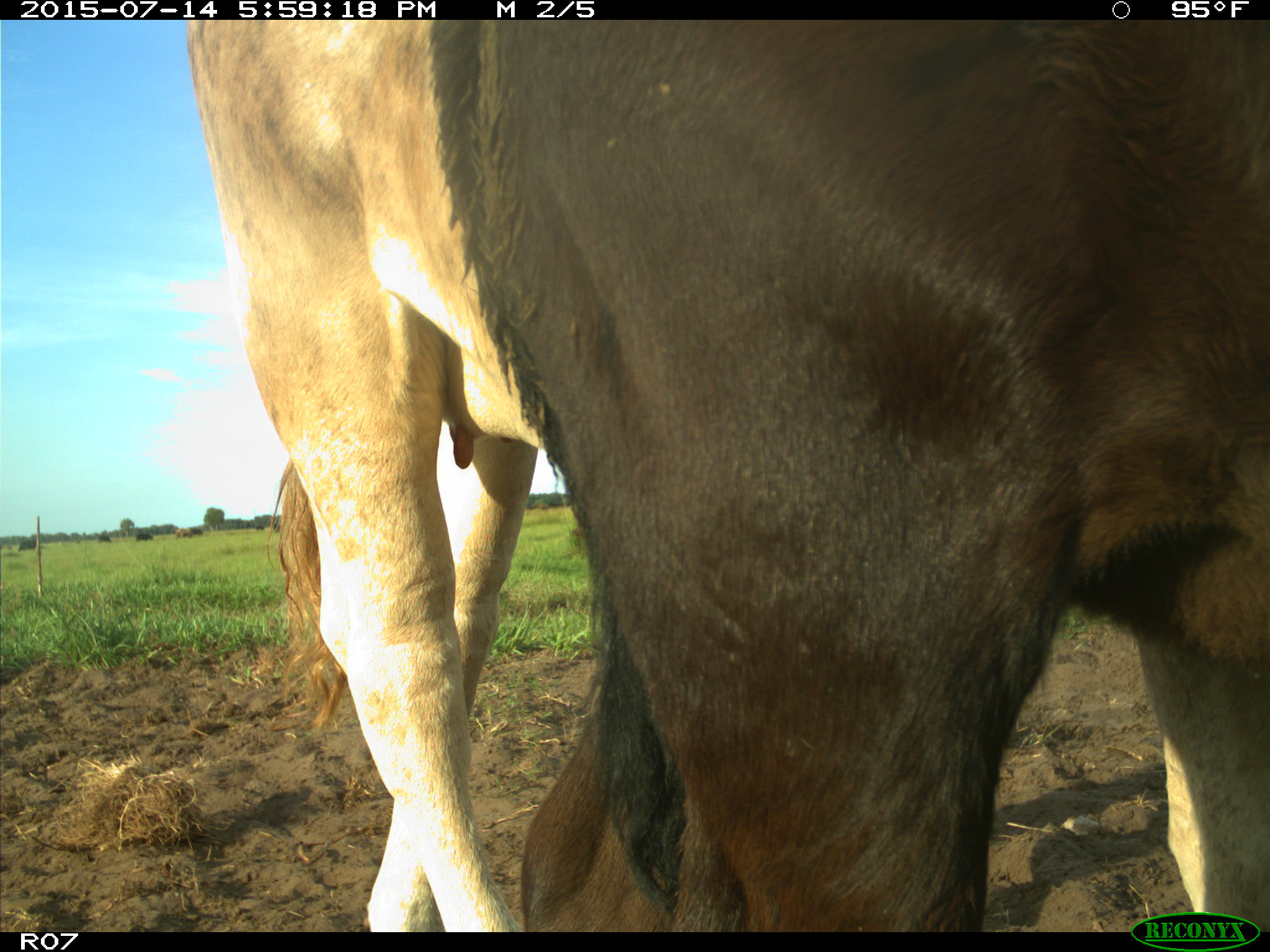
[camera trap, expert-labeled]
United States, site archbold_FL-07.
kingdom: Animalia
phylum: Chordata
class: Mammalia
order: Artiodactyla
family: Bovidae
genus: Bos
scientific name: Bos taurus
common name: domestic cow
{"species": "Bos taurus (domestic cow)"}